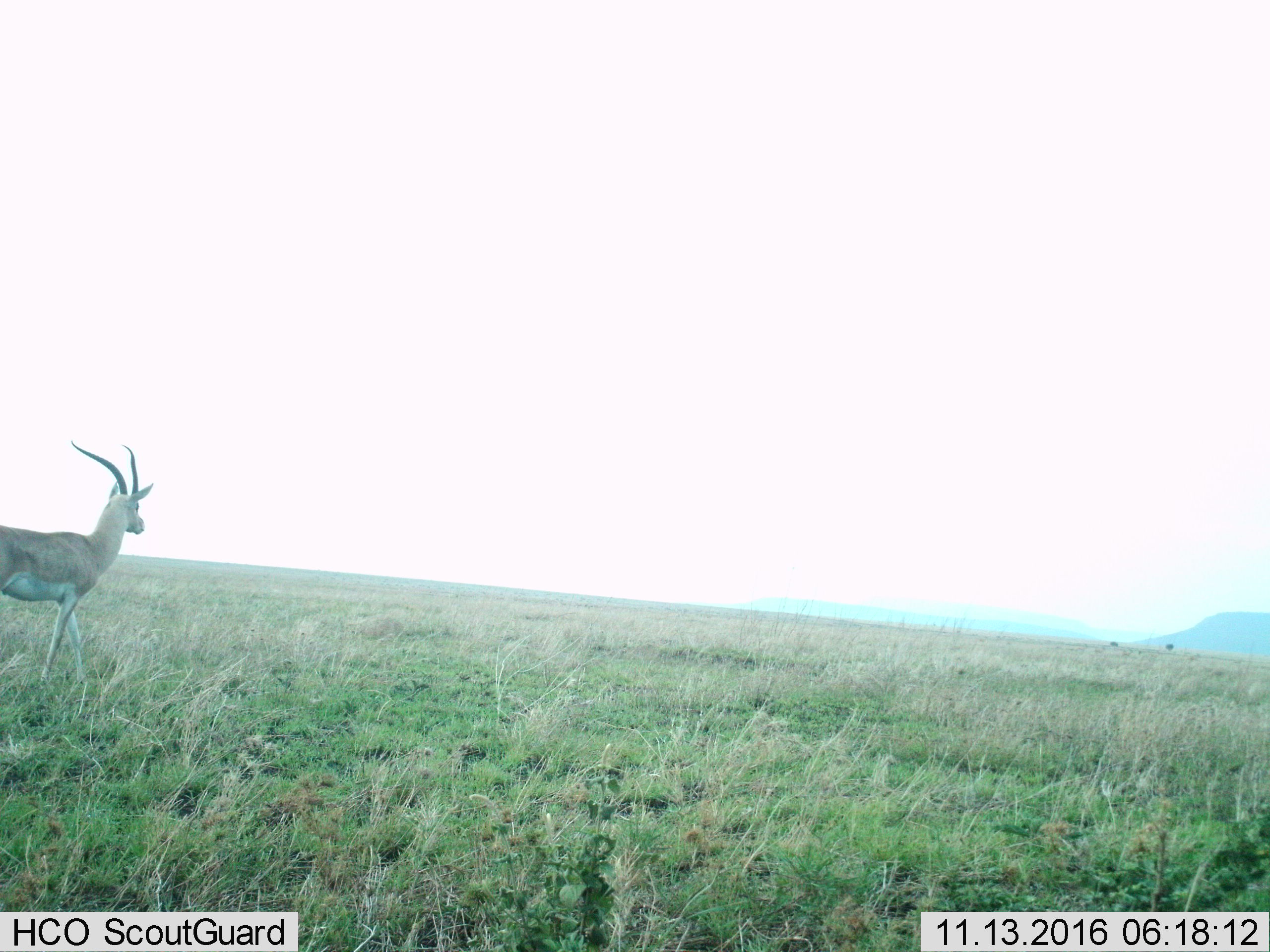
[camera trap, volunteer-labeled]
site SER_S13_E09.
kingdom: Animalia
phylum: Chordata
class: Mammalia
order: Artiodactyla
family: Bovidae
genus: Nanger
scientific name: Nanger granti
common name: grant's gazelle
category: gazellegrants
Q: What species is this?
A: Gazellegrants (grant's gazelle) (Nanger granti).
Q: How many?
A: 1.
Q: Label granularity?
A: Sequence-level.